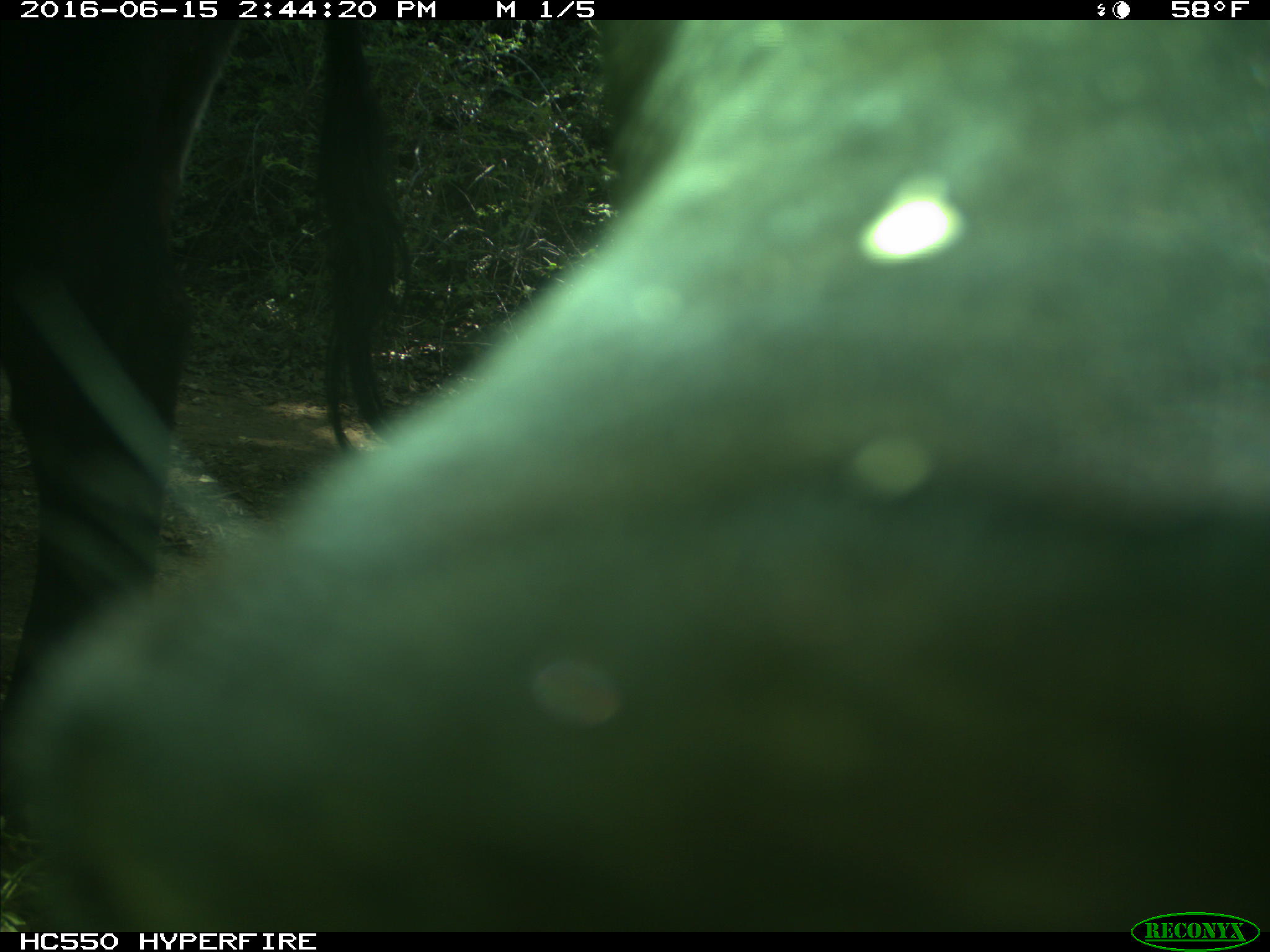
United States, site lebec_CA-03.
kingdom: Animalia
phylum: Chordata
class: Mammalia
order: Artiodactyla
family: Bovidae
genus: Bos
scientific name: Bos taurus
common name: domestic cow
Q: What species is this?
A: Bos taurus (domestic cow).